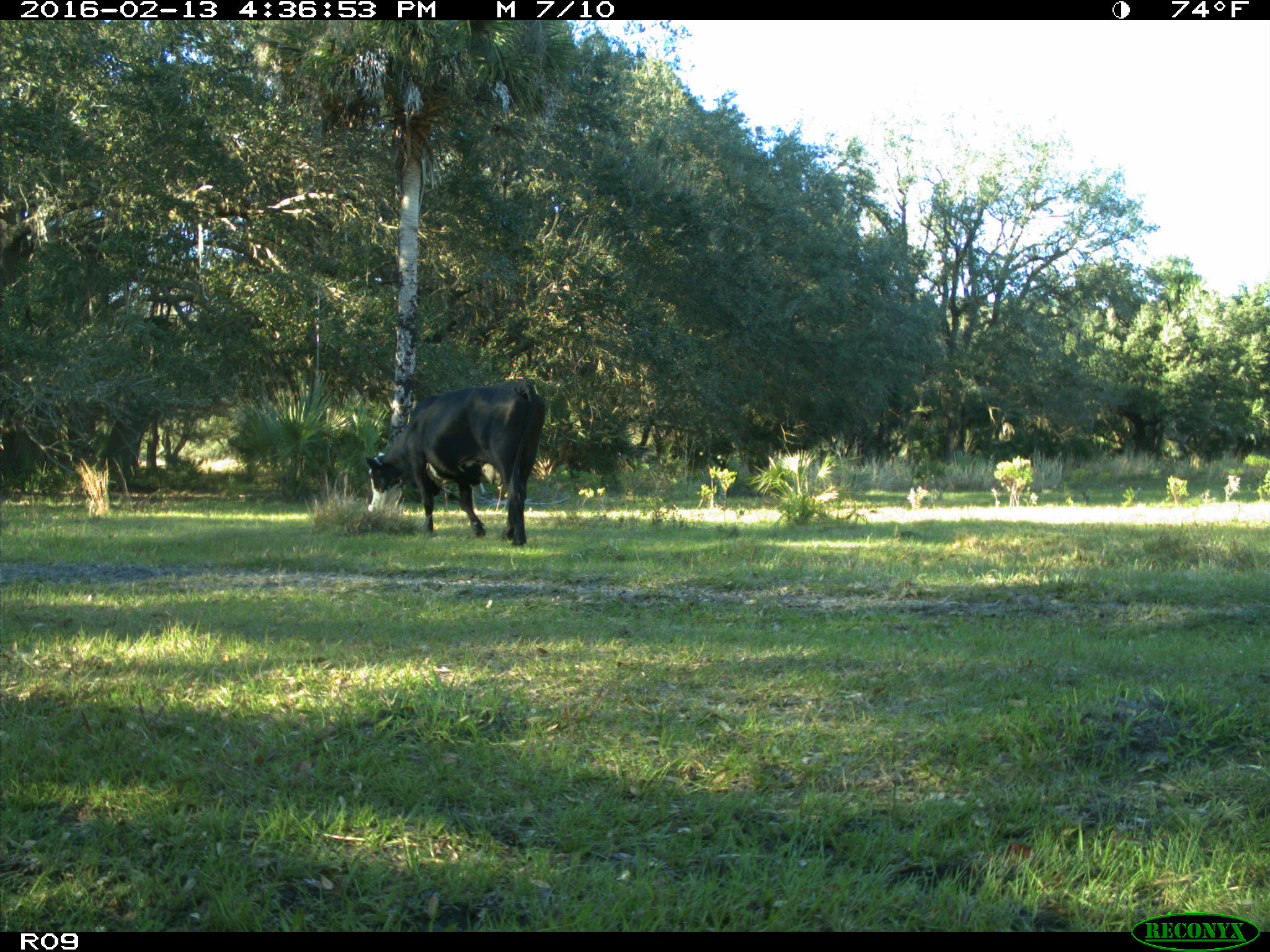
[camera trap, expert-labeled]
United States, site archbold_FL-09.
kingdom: Animalia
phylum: Chordata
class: Mammalia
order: Artiodactyla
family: Bovidae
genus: Bos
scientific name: Bos taurus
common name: domestic cow